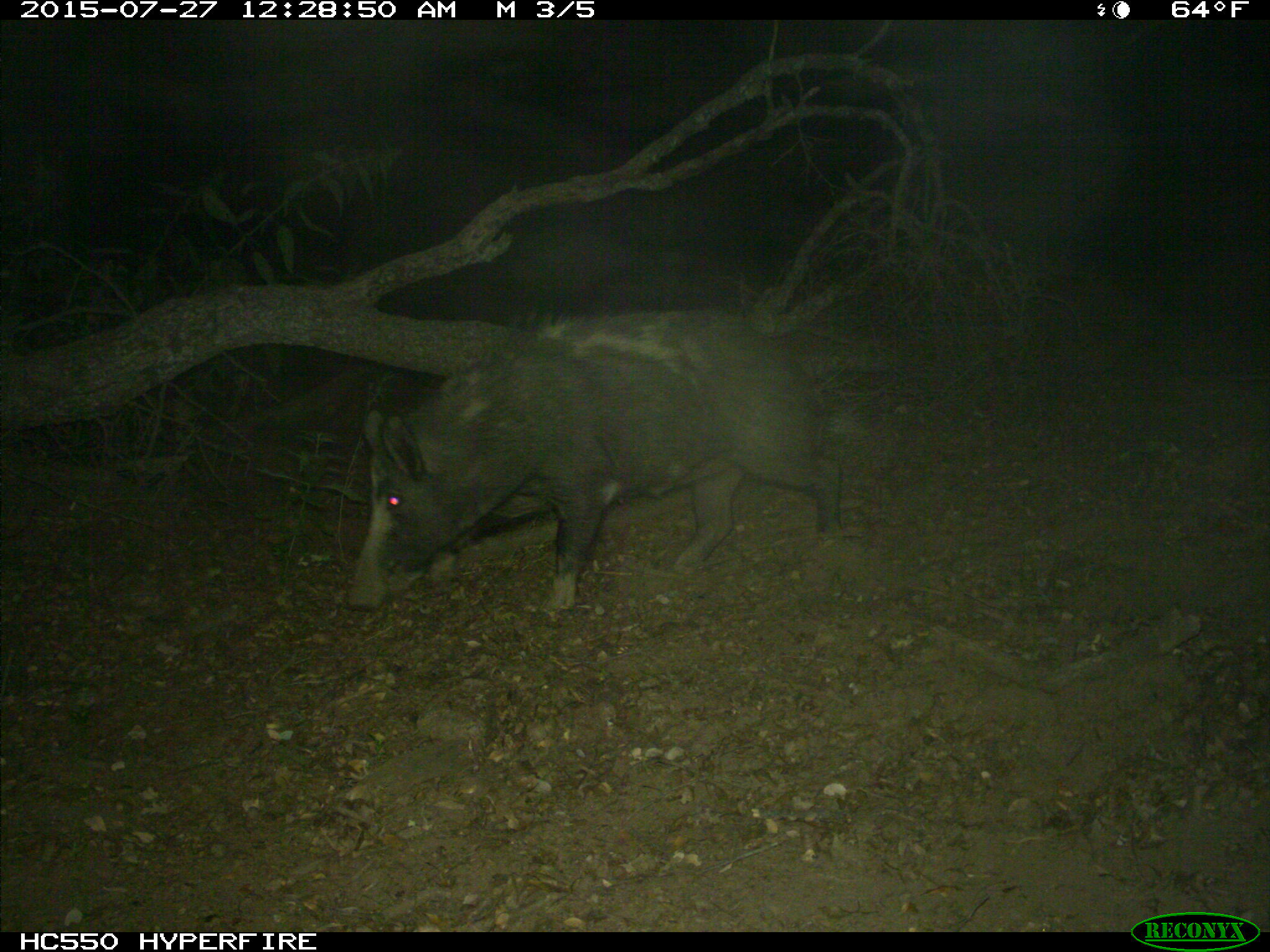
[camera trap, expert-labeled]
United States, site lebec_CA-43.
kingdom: Animalia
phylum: Chordata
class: Mammalia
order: Artiodactyla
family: Suidae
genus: Sus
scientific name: Sus scrofa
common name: wild boar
Sus scrofa (wild boar).